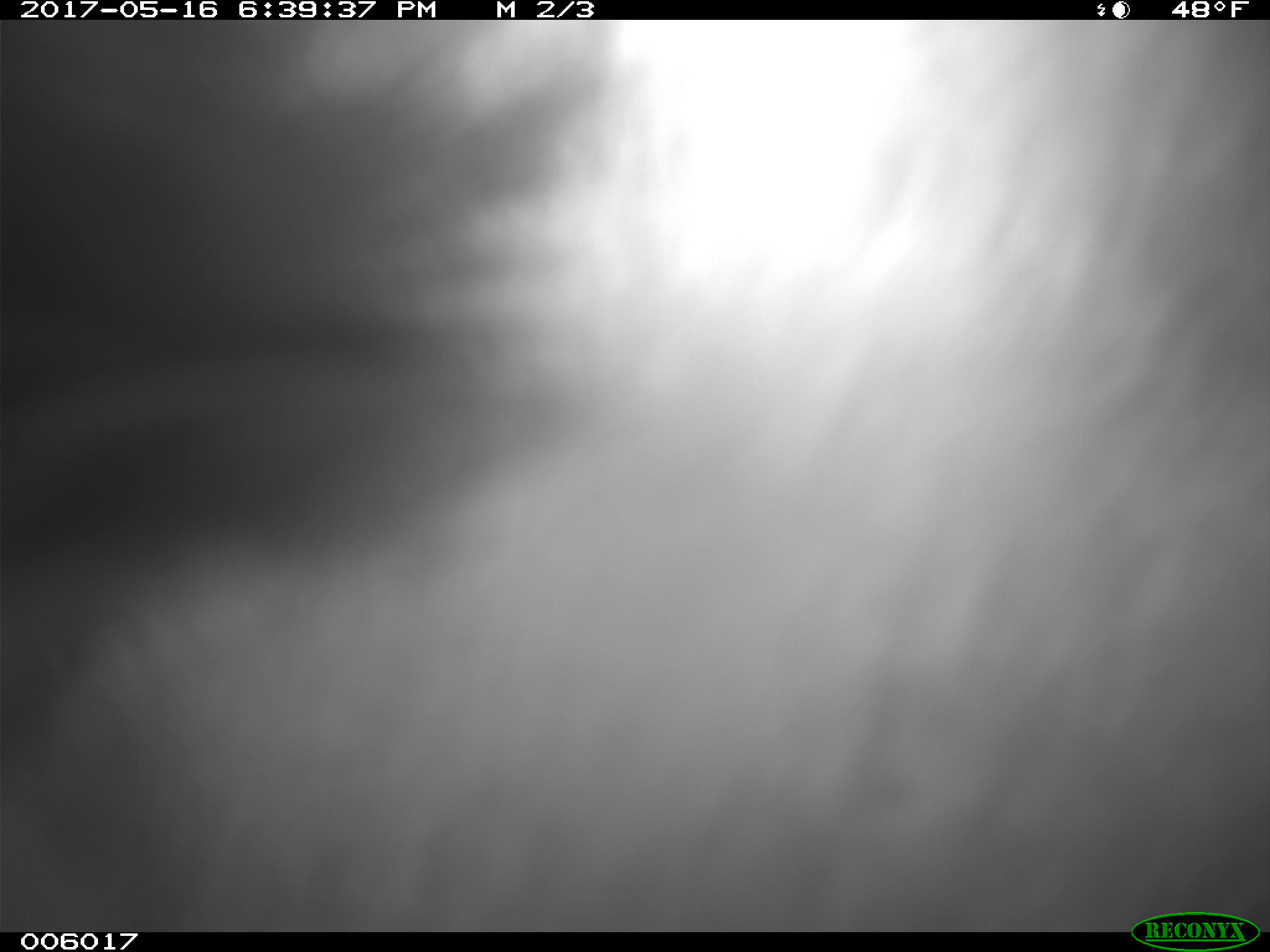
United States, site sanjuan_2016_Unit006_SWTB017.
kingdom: Animalia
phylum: Chordata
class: Mammalia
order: Carnivora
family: Ursidae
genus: Ursus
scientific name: Ursus americanus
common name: american black bear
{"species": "Ursus americanus (american black bear)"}